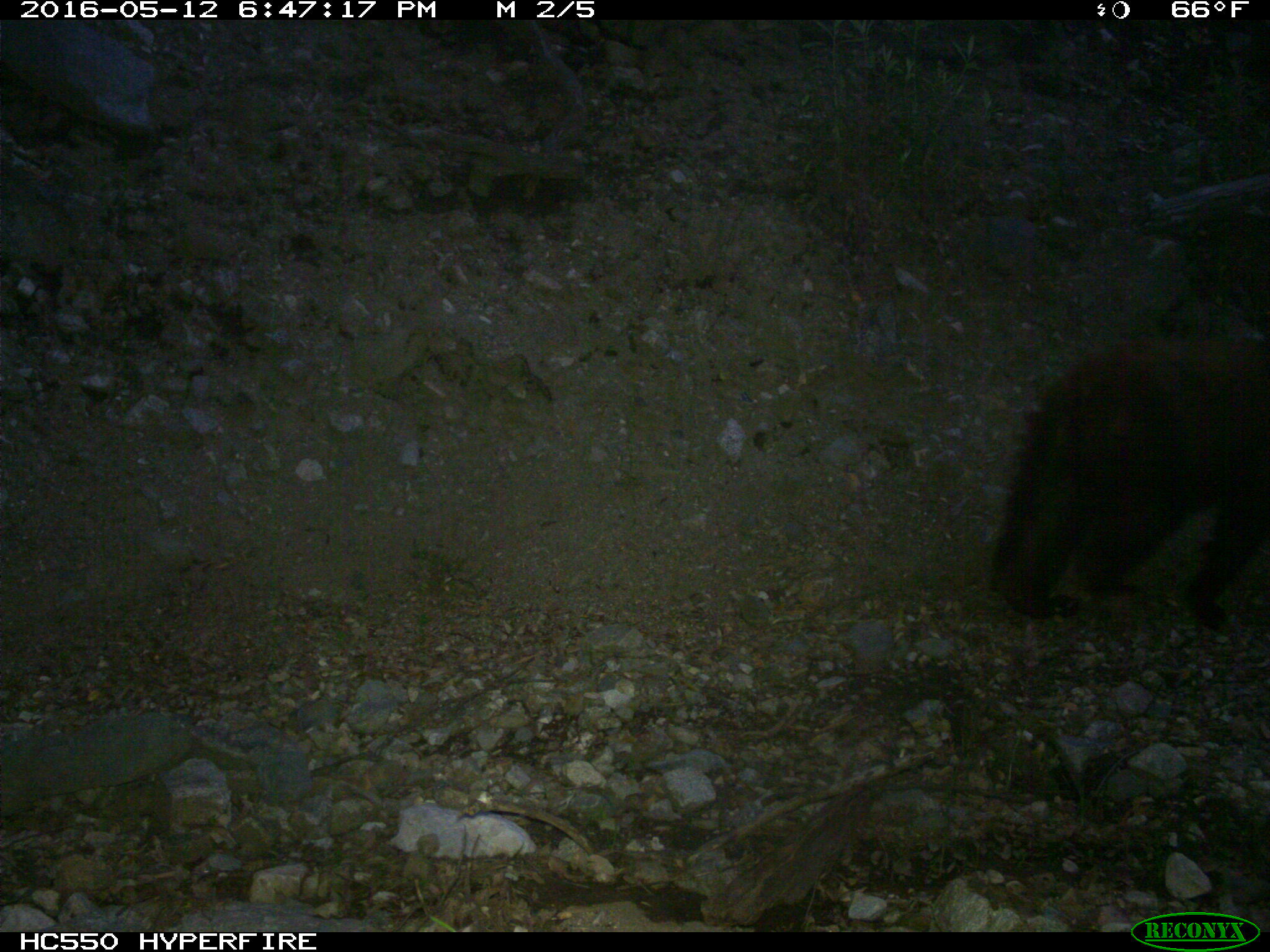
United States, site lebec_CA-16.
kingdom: Animalia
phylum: Chordata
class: Mammalia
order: Carnivora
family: Ursidae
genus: Ursus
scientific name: Ursus americanus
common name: american black bear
Ursus americanus (american black bear).